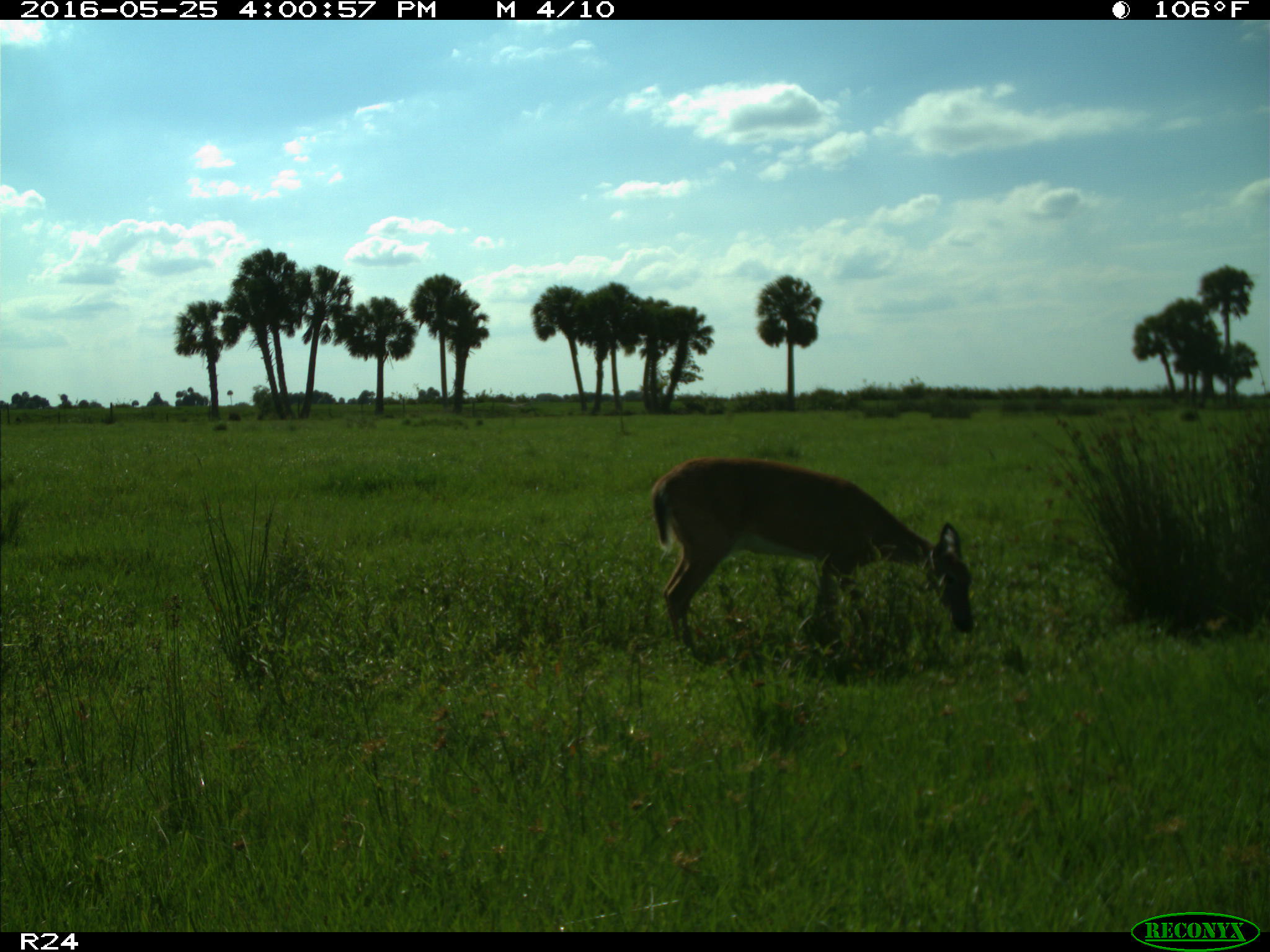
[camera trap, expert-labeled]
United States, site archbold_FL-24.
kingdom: Animalia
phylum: Chordata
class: Mammalia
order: Artiodactyla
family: Cervidae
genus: Odocoileus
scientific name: Odocoileus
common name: deer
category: unidentified deer